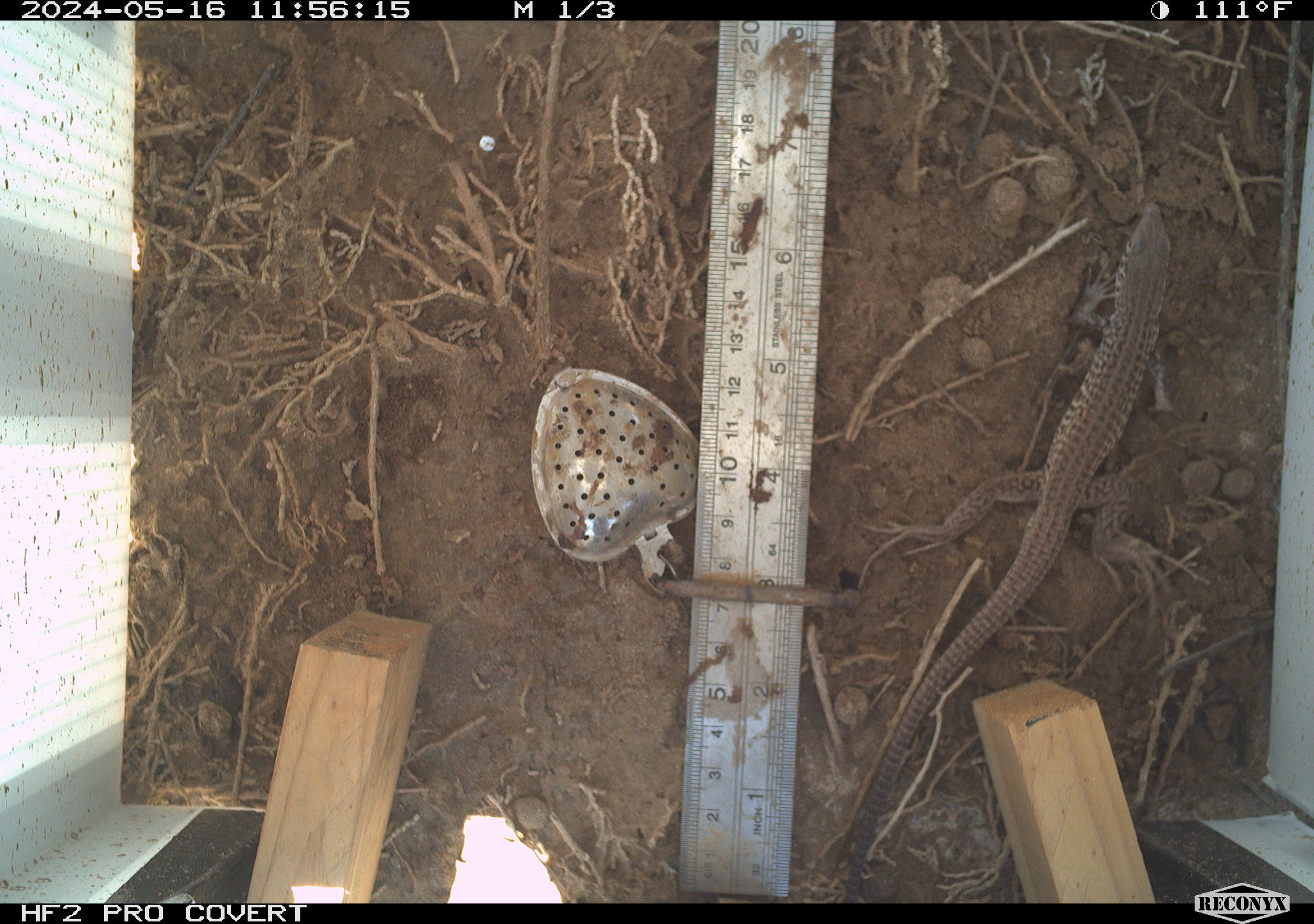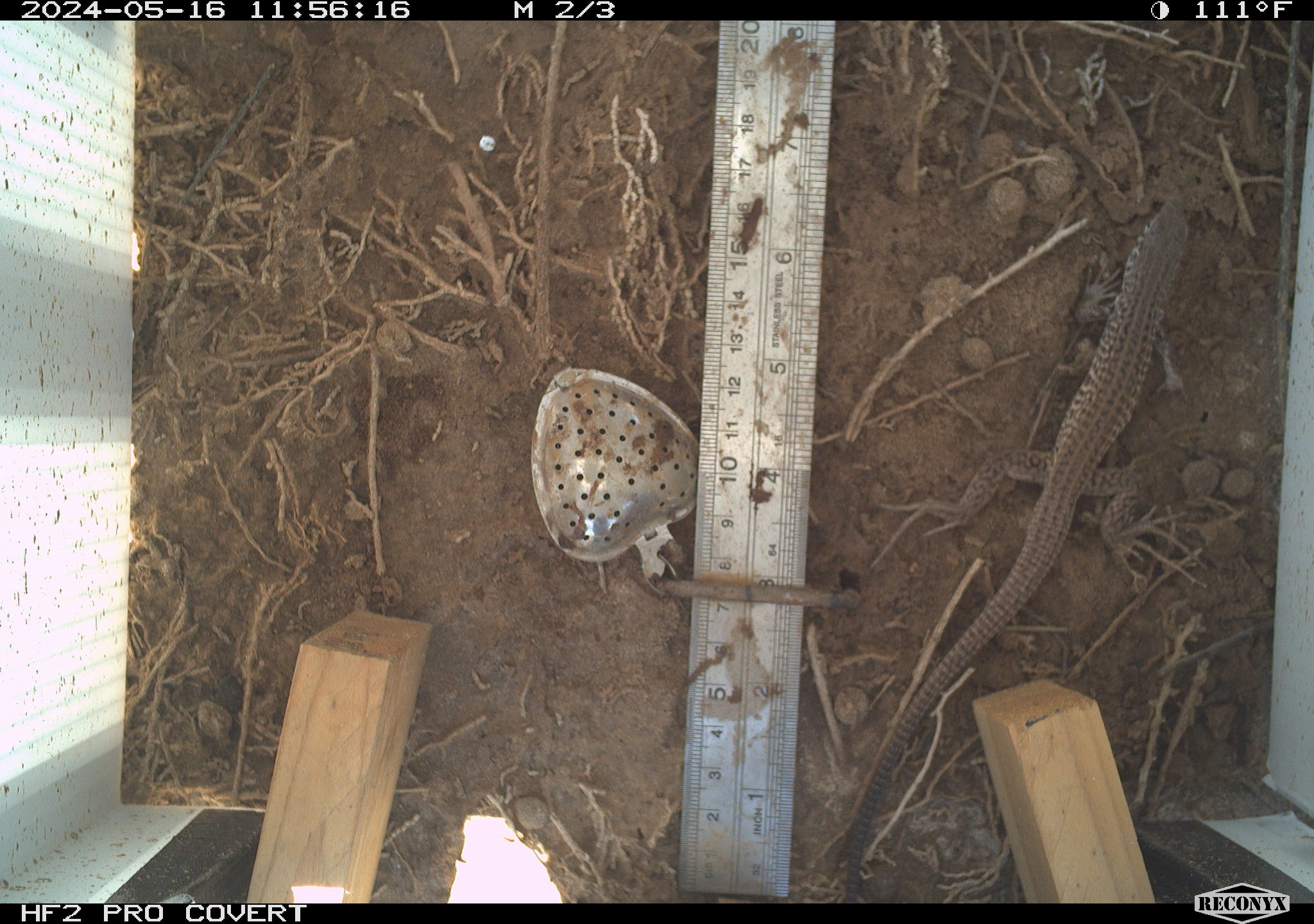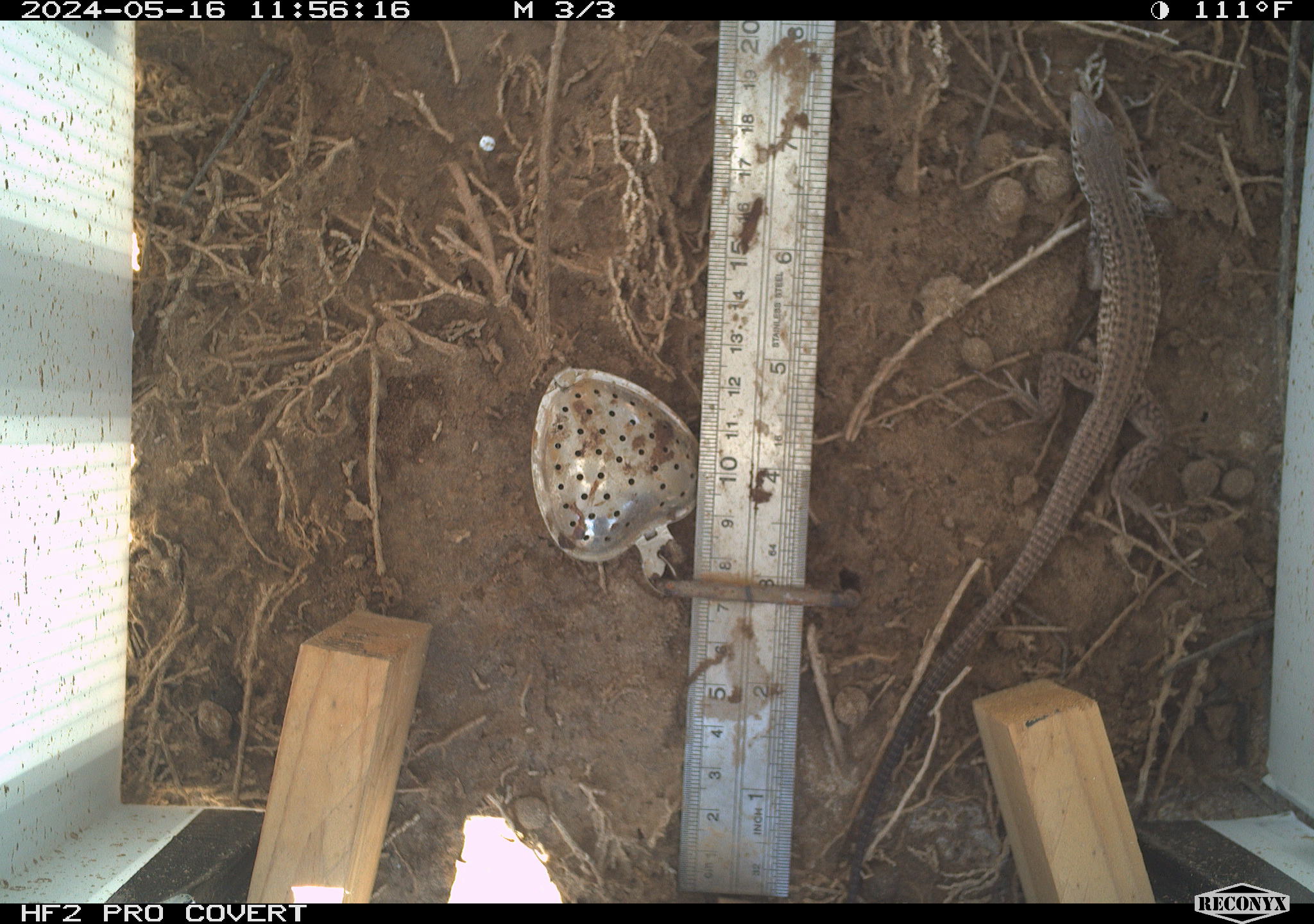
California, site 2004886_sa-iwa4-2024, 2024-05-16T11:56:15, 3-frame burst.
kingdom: Animalia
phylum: Chordata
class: Reptilia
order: Squamata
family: Teiidae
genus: Aspidoscelis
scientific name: Aspidoscelis tigris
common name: western whiptail